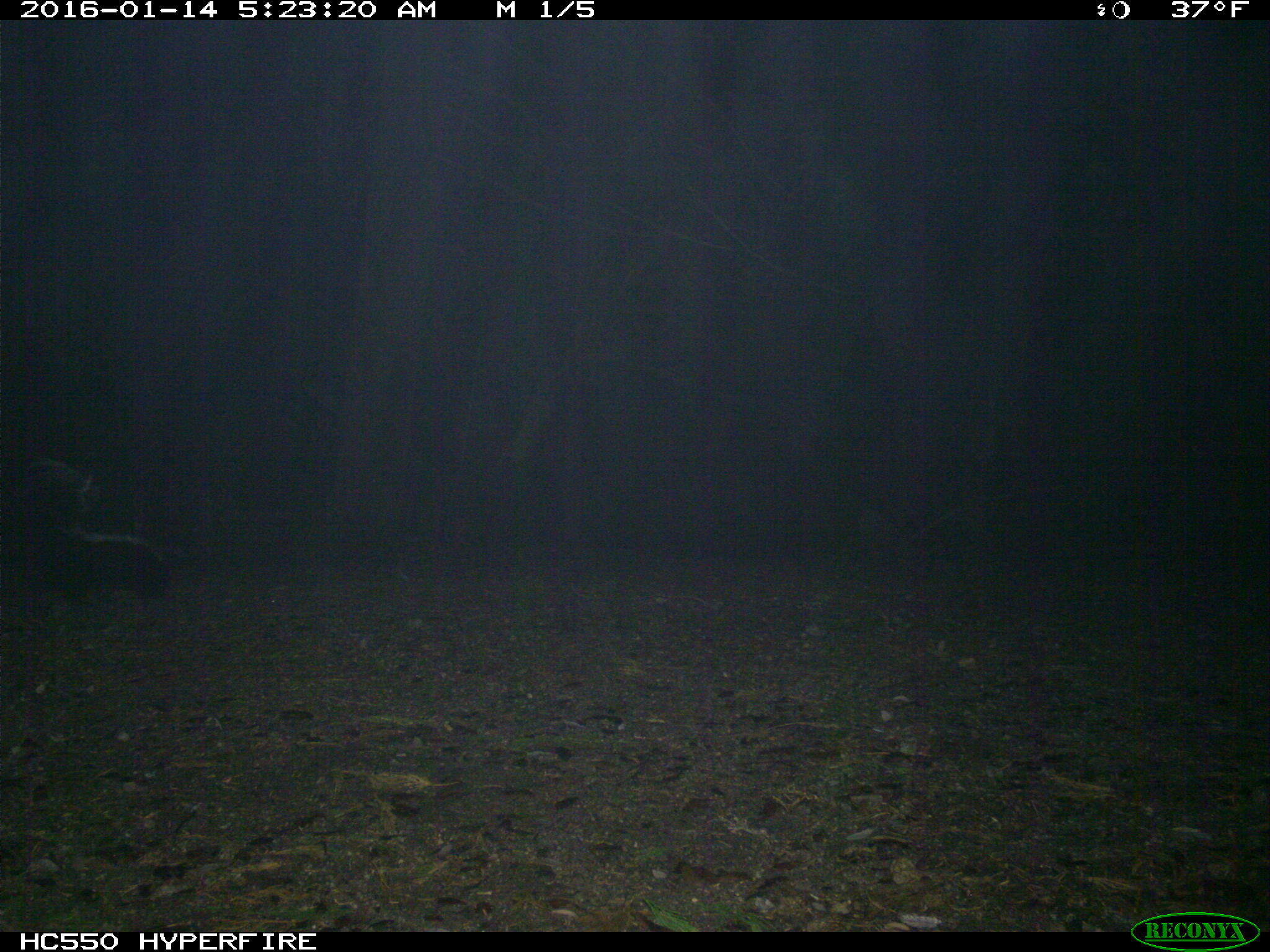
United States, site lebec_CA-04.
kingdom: Animalia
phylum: Chordata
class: Mammalia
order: Carnivora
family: Mephitidae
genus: Mephitis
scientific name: Mephitis mephitis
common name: striped skunk